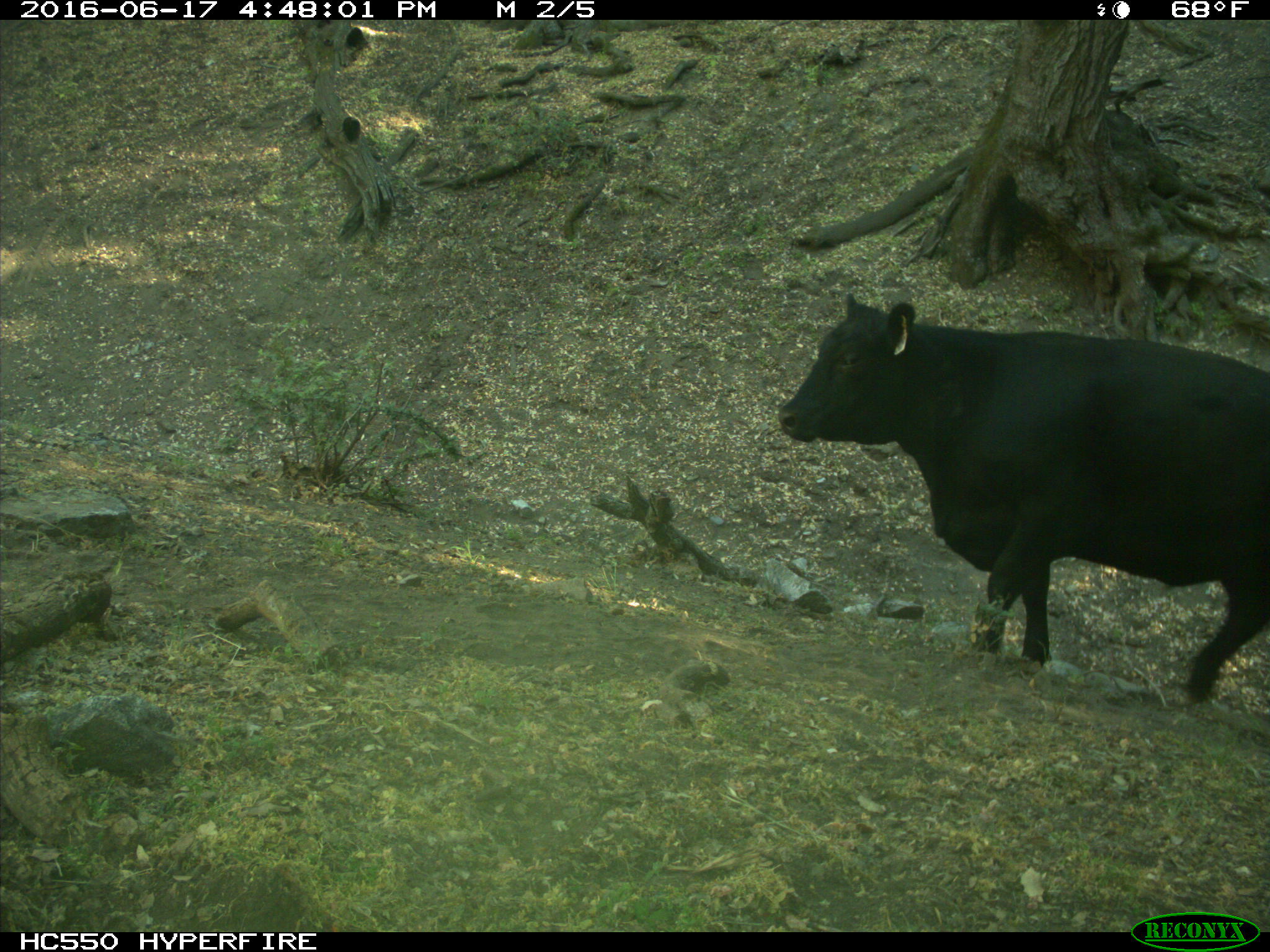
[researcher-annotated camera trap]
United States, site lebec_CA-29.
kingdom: Animalia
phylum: Chordata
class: Mammalia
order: Artiodactyla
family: Bovidae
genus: Bos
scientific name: Bos taurus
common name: domestic cow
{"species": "Bos taurus (domestic cow)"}